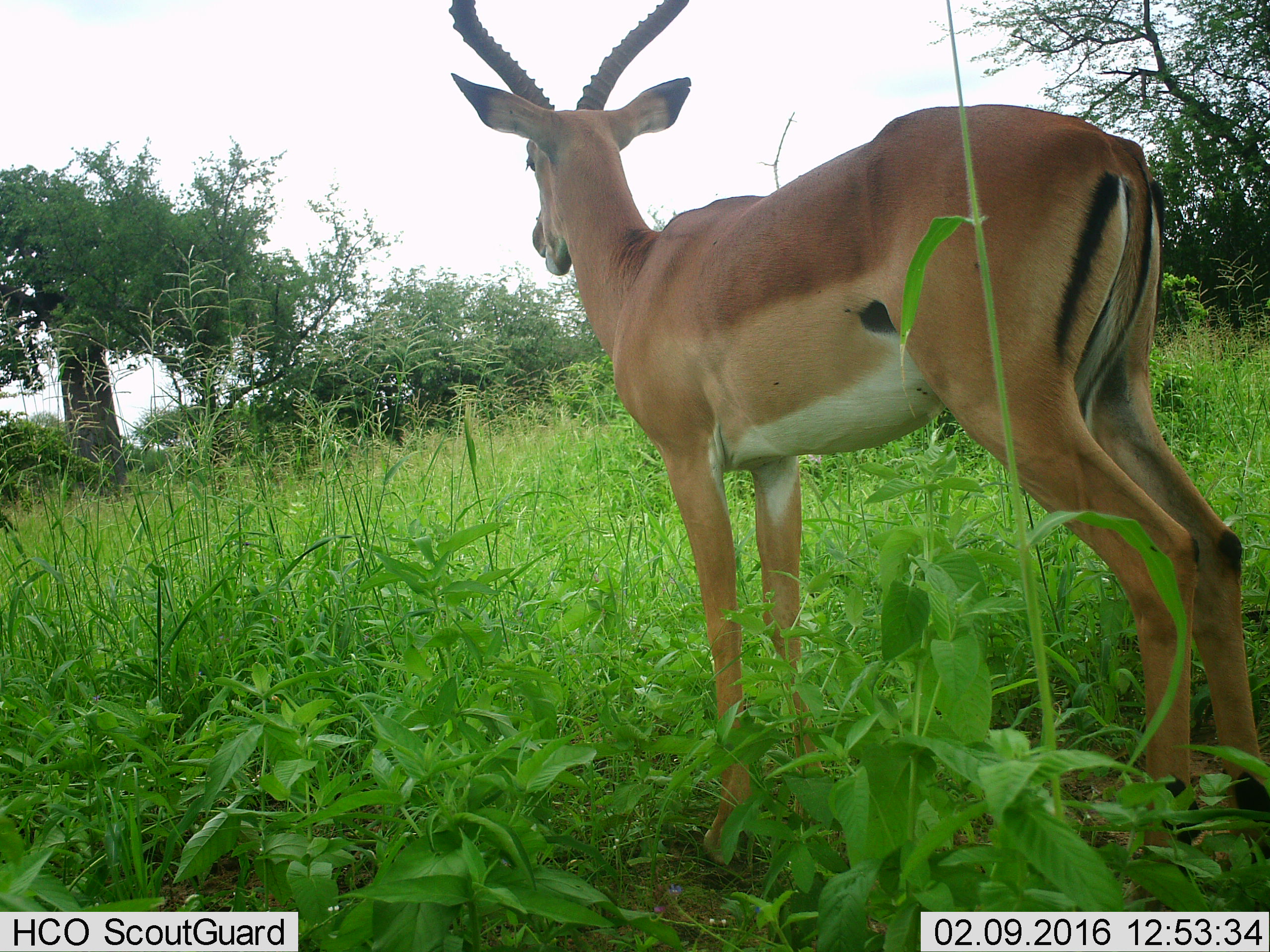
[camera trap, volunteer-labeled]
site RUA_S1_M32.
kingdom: Animalia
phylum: Chordata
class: Mammalia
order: Artiodactyla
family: Bovidae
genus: Aepyceros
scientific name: Aepyceros melampus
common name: impala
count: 1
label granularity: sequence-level